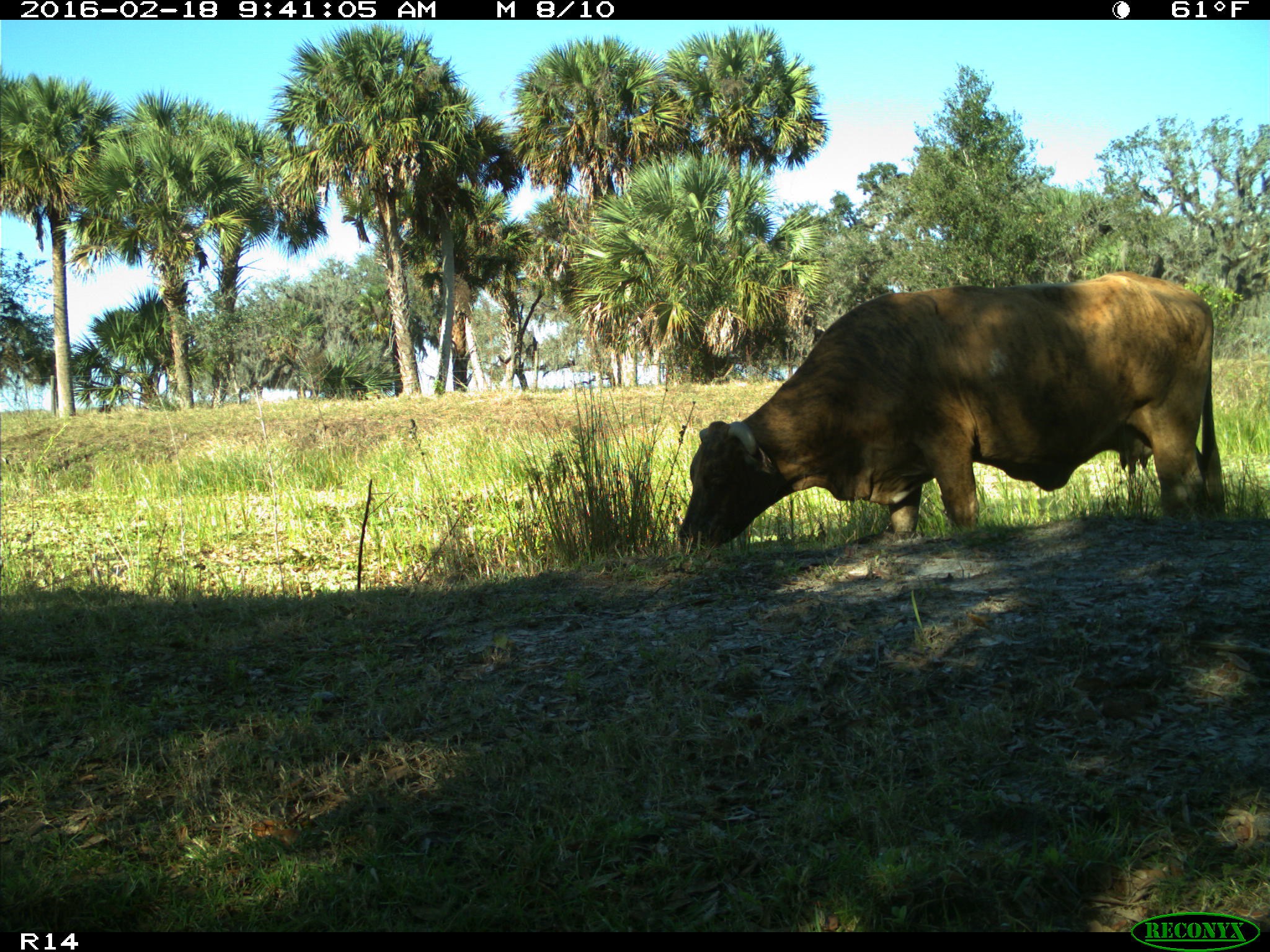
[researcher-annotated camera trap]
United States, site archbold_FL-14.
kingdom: Animalia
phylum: Chordata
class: Mammalia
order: Artiodactyla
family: Bovidae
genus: Bos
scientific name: Bos taurus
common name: domestic cow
Bos taurus (domestic cow).